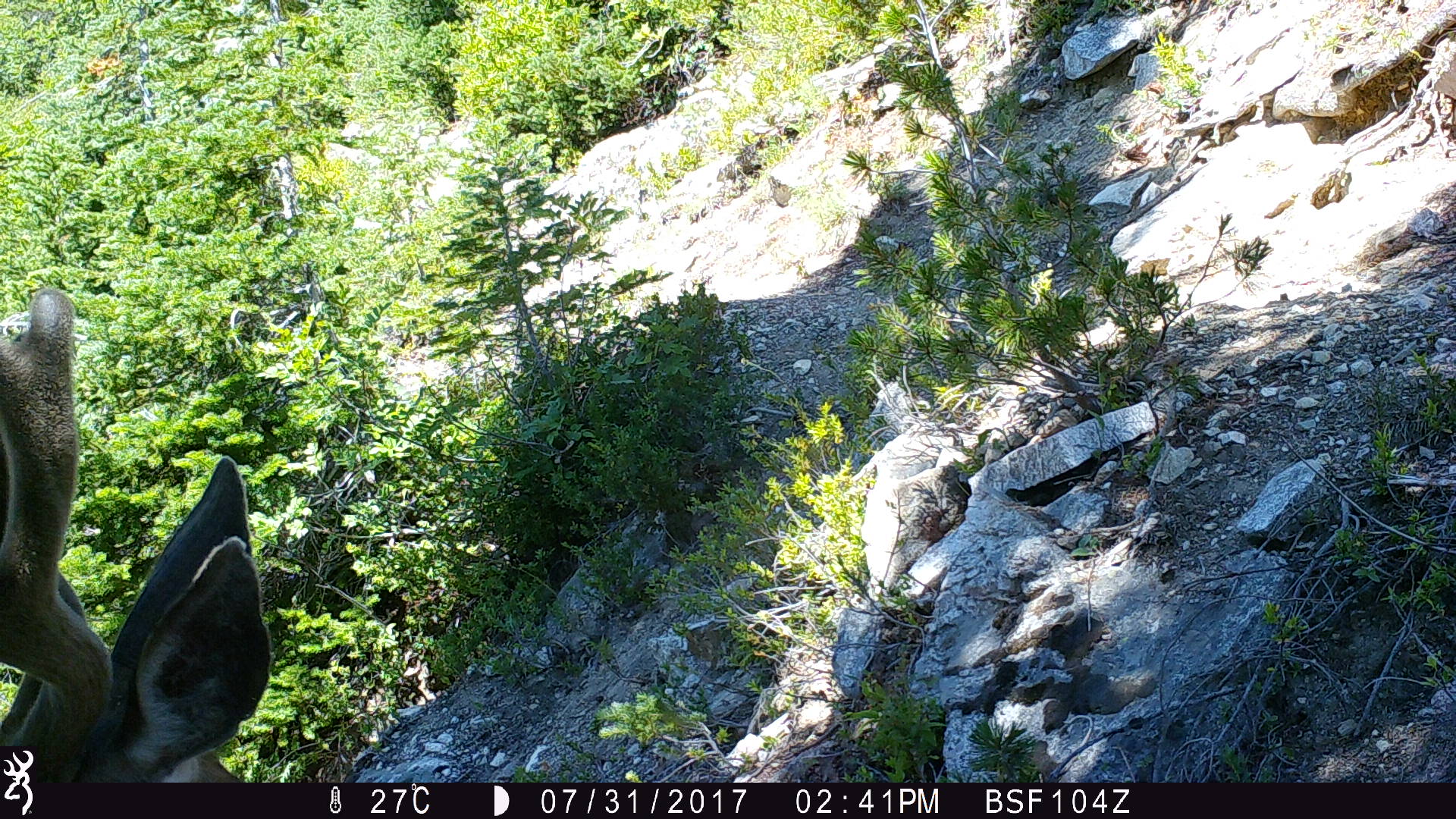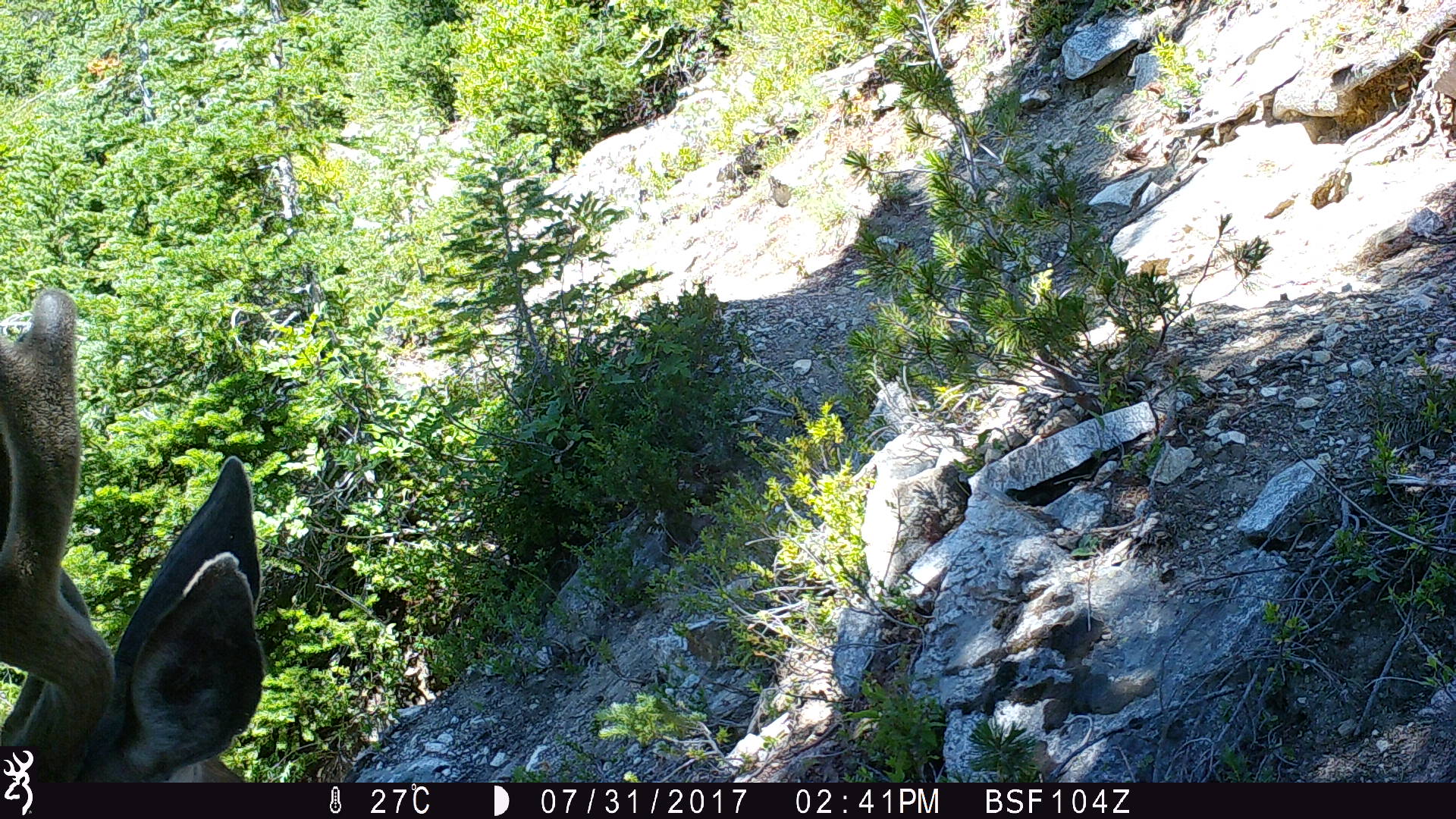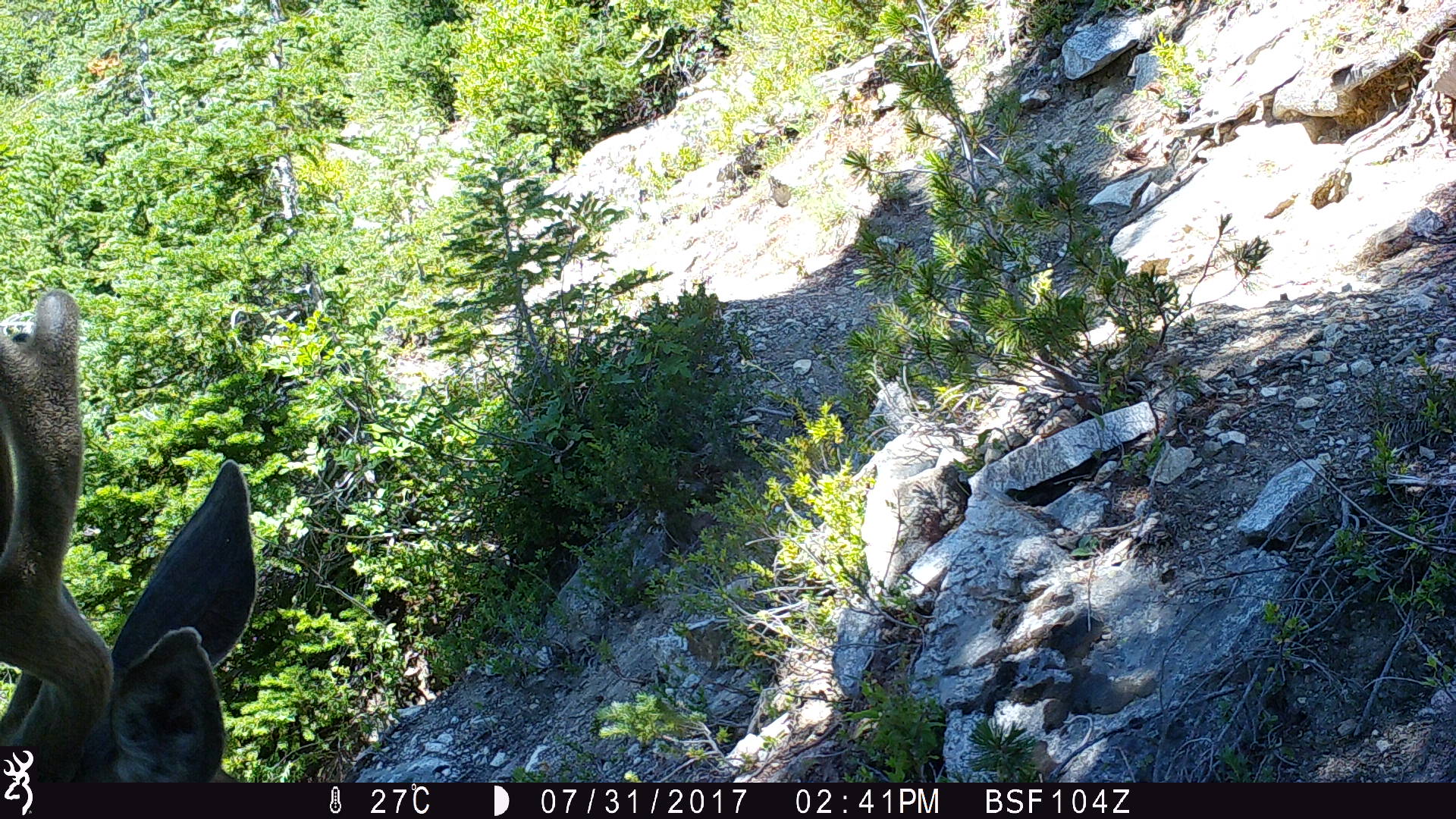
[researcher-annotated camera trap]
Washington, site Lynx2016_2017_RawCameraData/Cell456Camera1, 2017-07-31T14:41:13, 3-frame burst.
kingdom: Animalia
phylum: Chordata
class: Mammalia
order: Artiodactyla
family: Cervidae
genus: Odocoileus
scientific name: Odocoileus hemionus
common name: mule deer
Odocoileus hemionus (mule deer). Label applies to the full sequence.